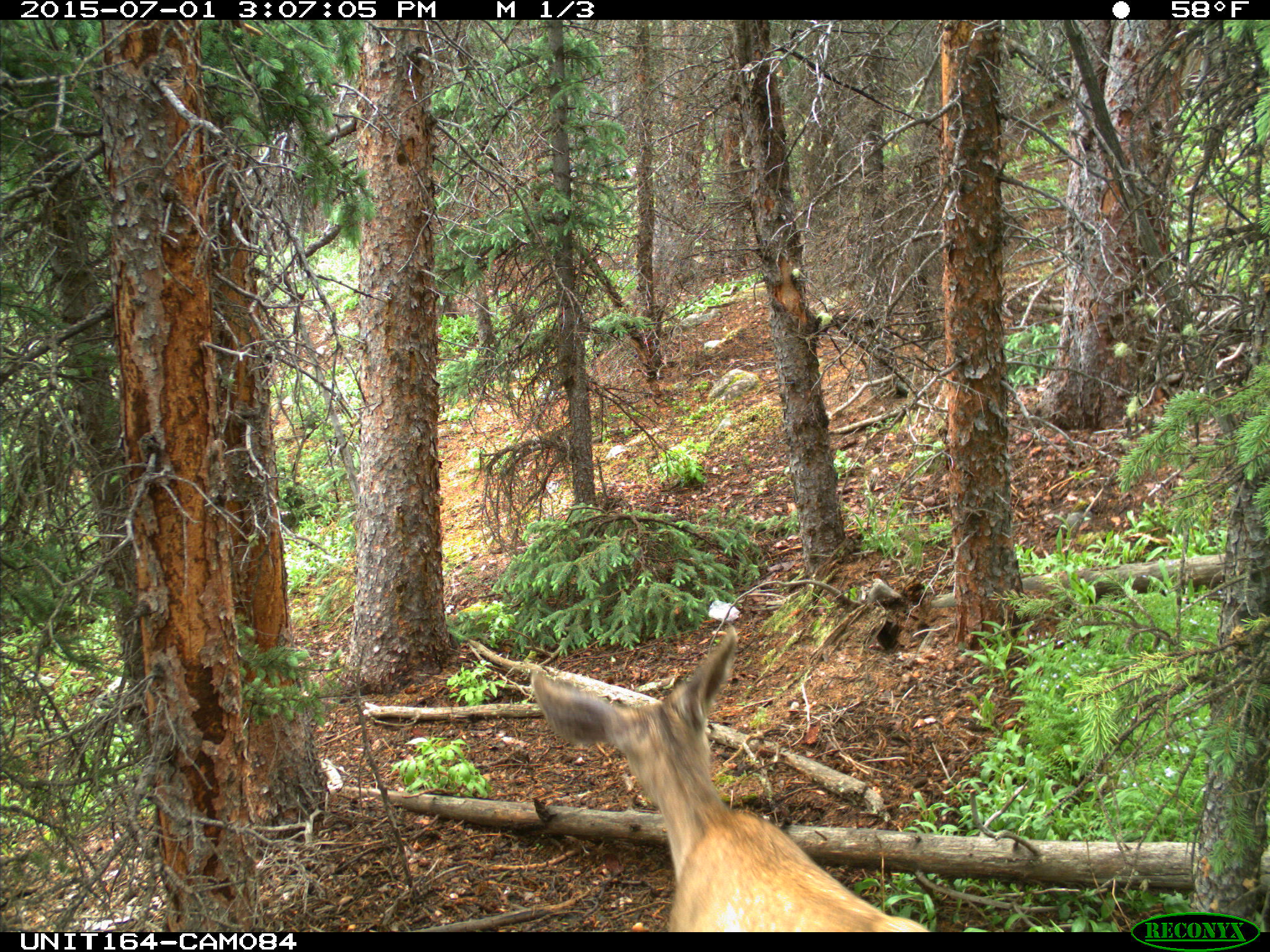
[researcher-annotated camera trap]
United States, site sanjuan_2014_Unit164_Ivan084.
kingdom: Animalia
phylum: Chordata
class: Mammalia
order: Artiodactyla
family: Cervidae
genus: Odocoileus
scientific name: Odocoileus hemionus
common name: mule deer